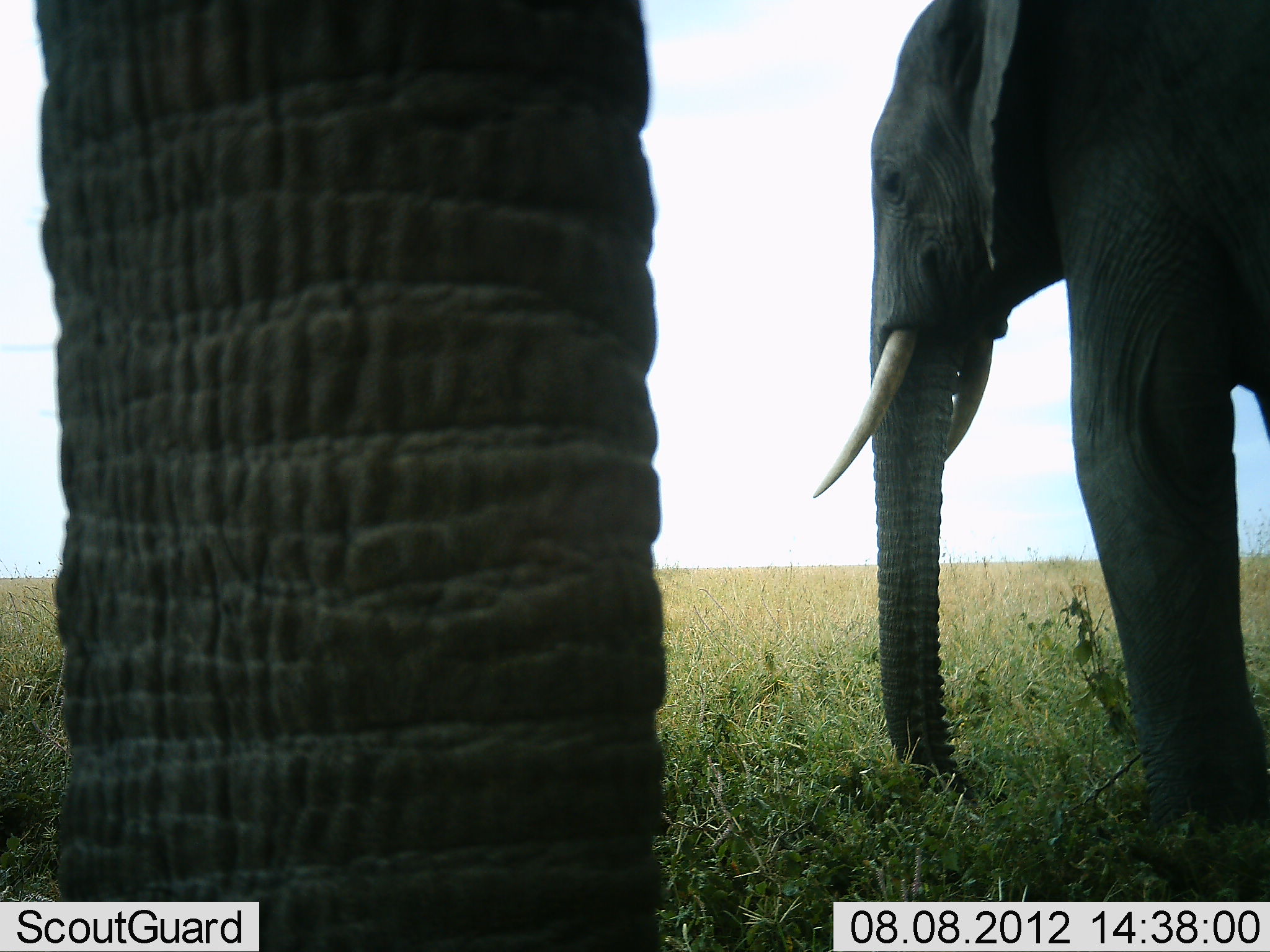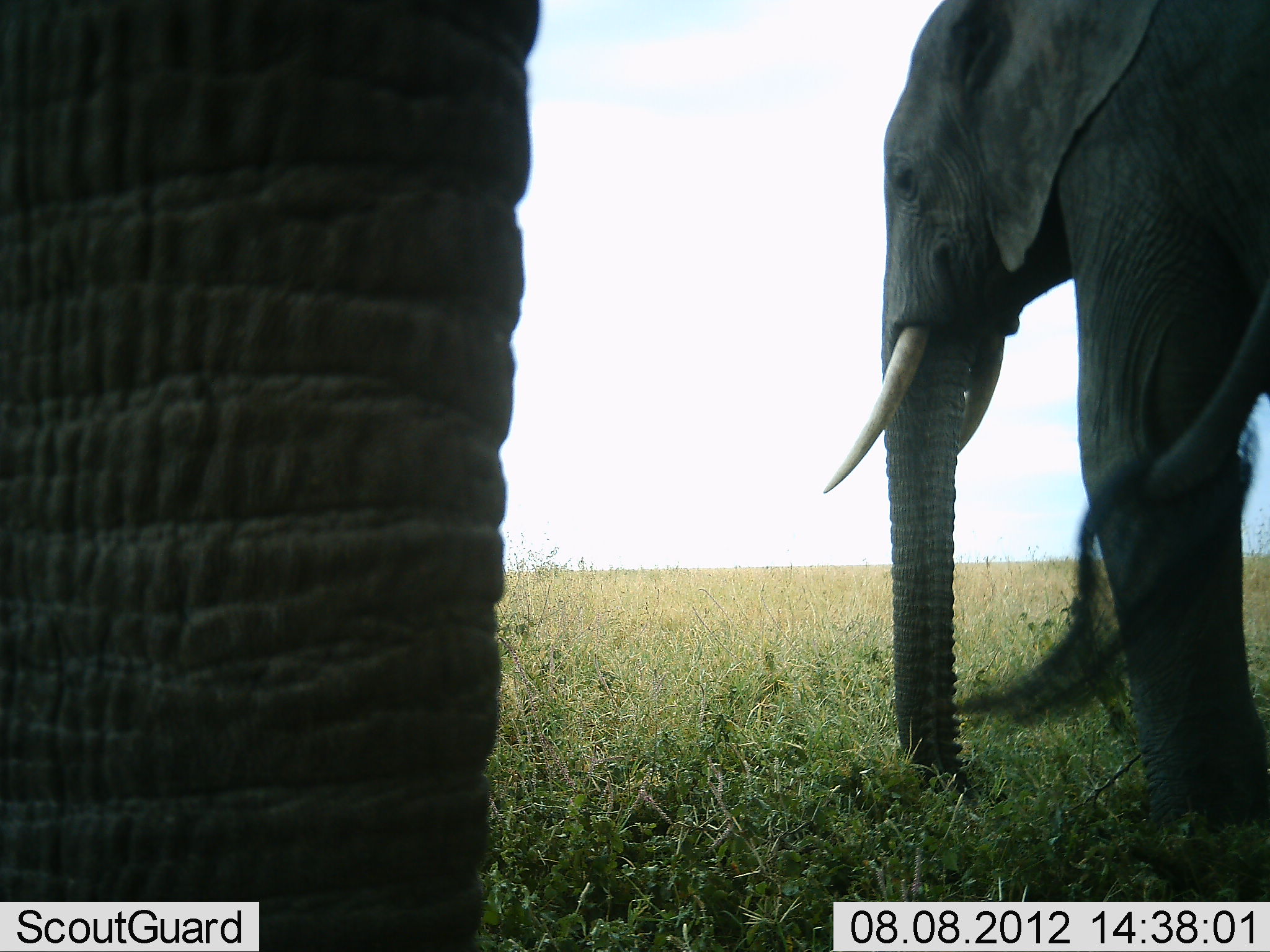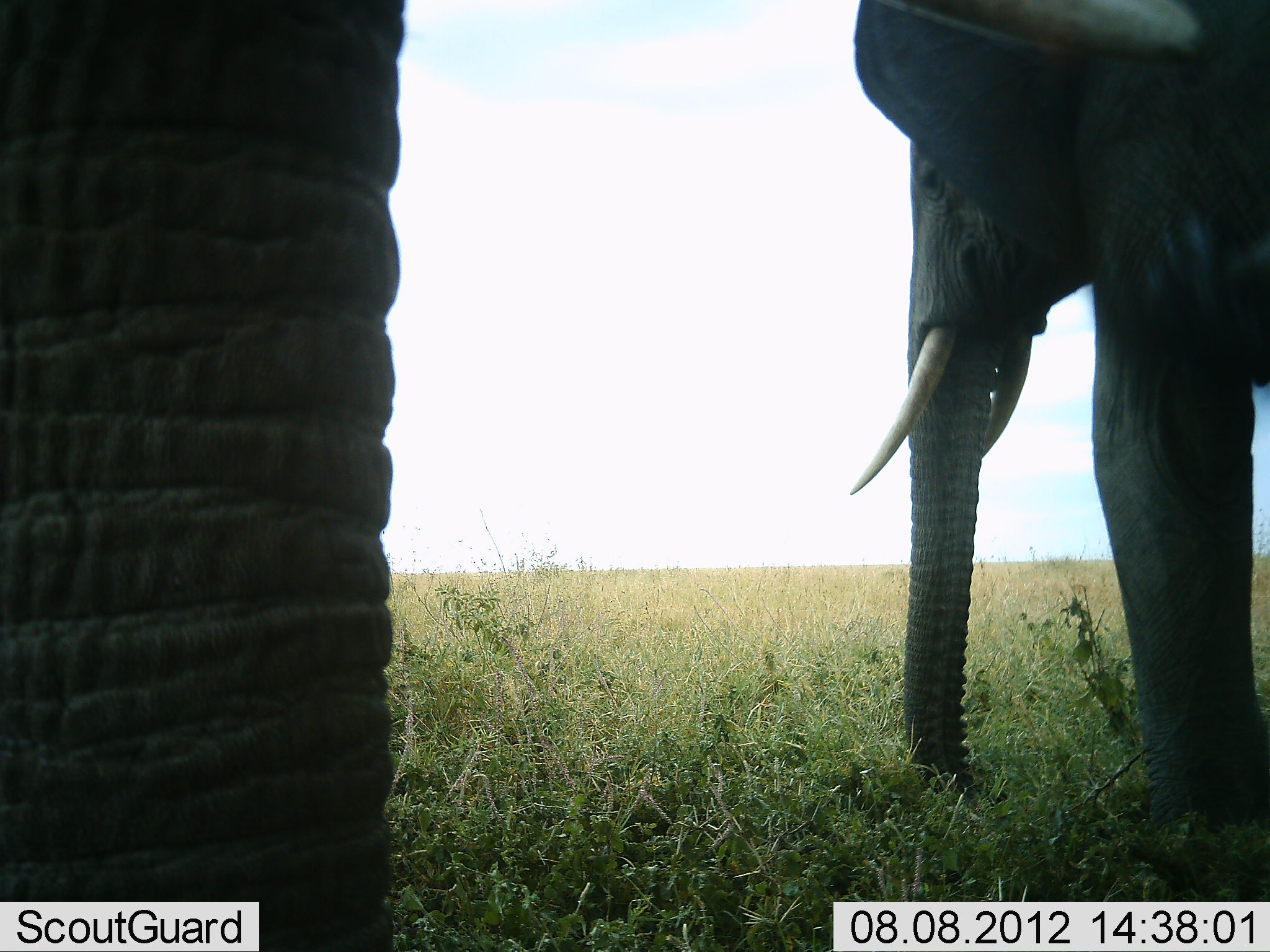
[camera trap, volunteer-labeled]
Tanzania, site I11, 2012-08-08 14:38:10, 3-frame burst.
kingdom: Animalia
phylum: Chordata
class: Mammalia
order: Proboscidea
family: Elephantidae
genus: Loxodonta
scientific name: Loxodonta africana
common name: african bush elephant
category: elephant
Elephant (african bush elephant) (Loxodonta africana), count 2. Behavior (volunteer vote fractions): standing 100%, resting 0%, moving 0%, interacting 0%. Young present (vote fraction): 0%. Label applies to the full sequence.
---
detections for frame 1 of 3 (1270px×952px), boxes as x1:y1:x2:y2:
animal: 32:1:670:952; 810:0:1270:829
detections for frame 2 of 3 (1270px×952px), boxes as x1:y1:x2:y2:
animal: 1:1:541:952; 819:0:1270:837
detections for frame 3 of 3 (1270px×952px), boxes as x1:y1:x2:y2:
animal: 1:1:409:952; 850:0:1270:829